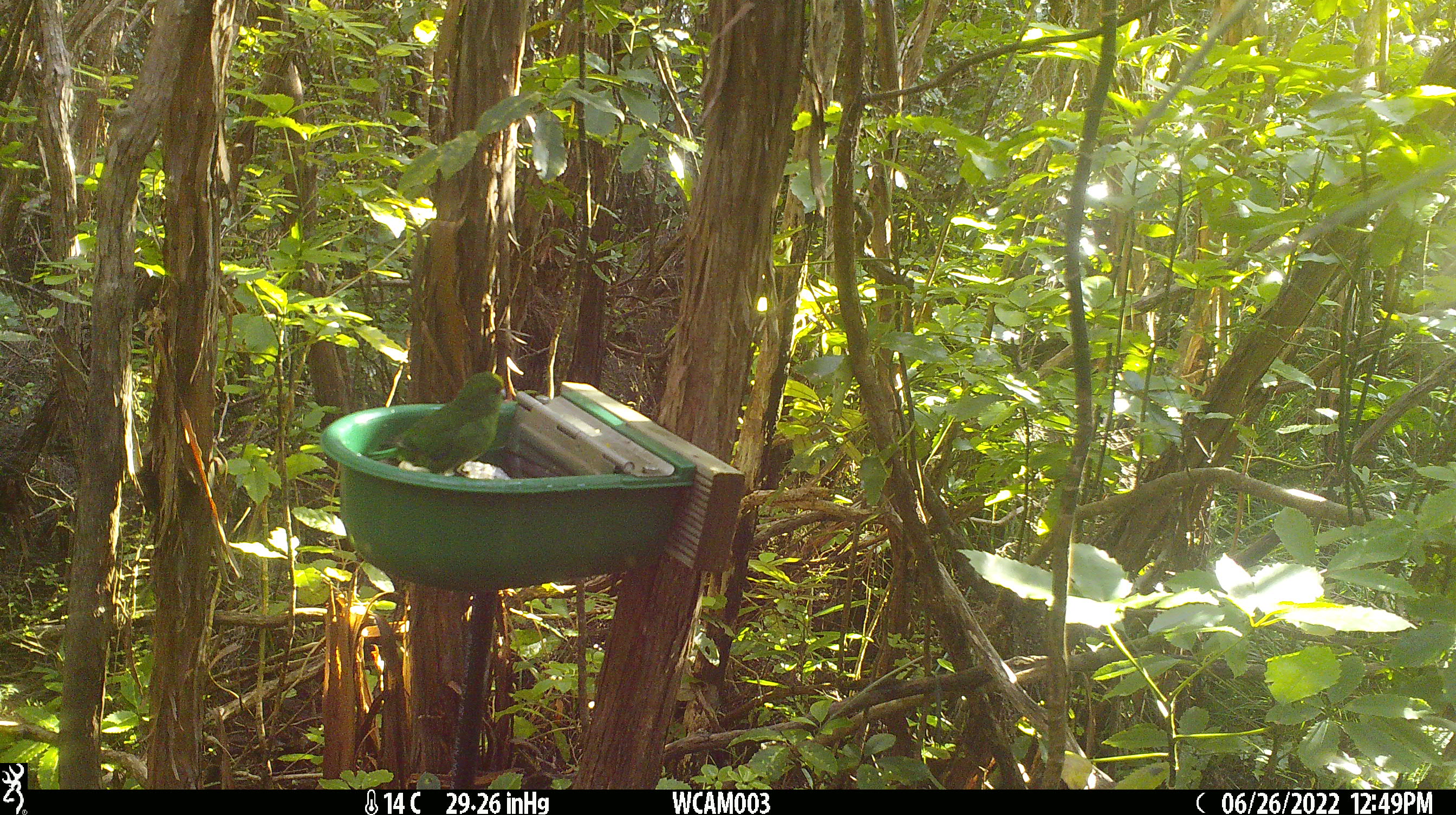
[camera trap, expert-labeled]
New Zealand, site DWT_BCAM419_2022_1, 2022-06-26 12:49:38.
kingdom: Animalia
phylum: Chordata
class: Aves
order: Psittaciformes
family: Psittaculidae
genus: Cyanoramphus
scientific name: Cyanoramphus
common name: parakeet